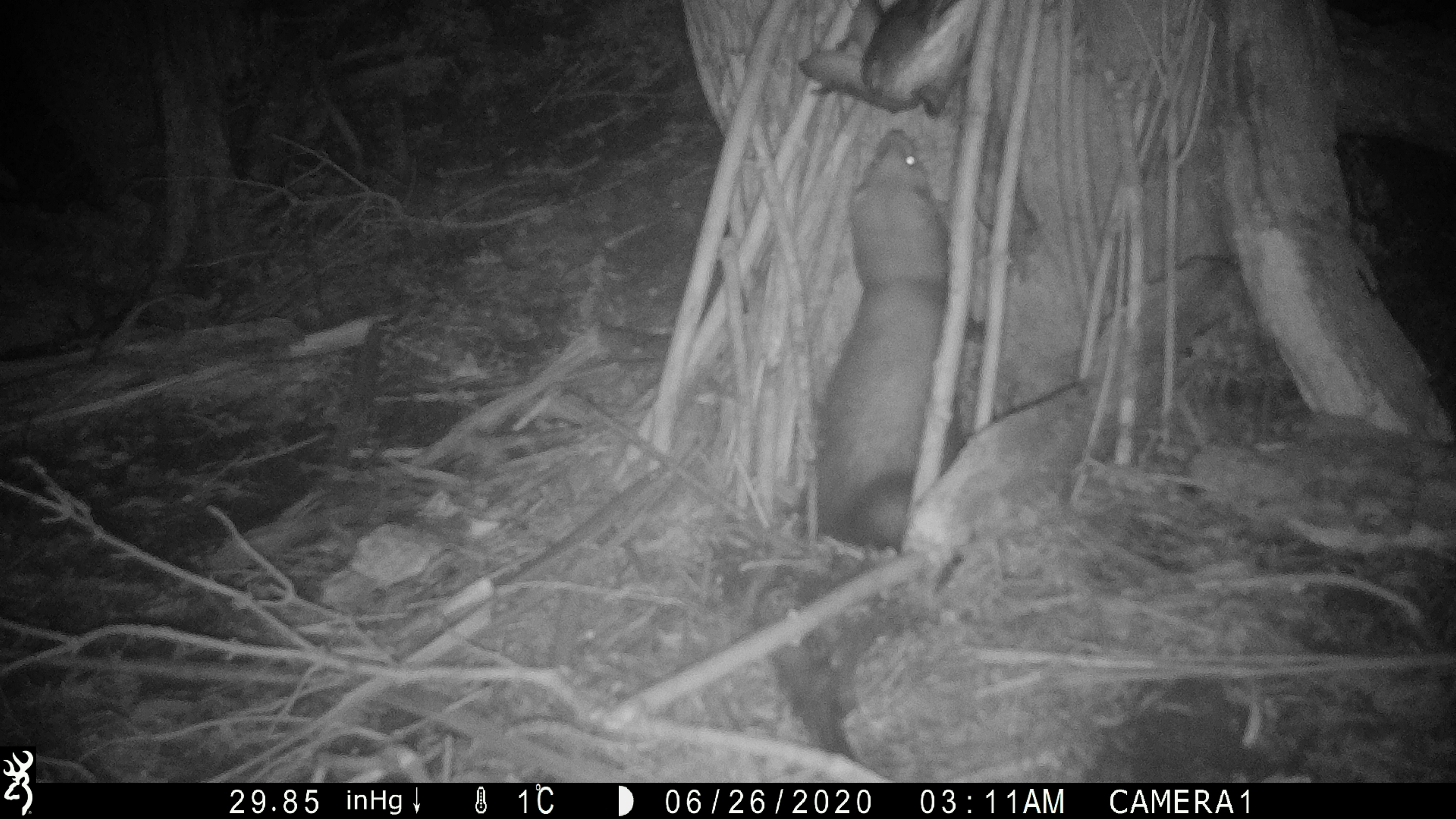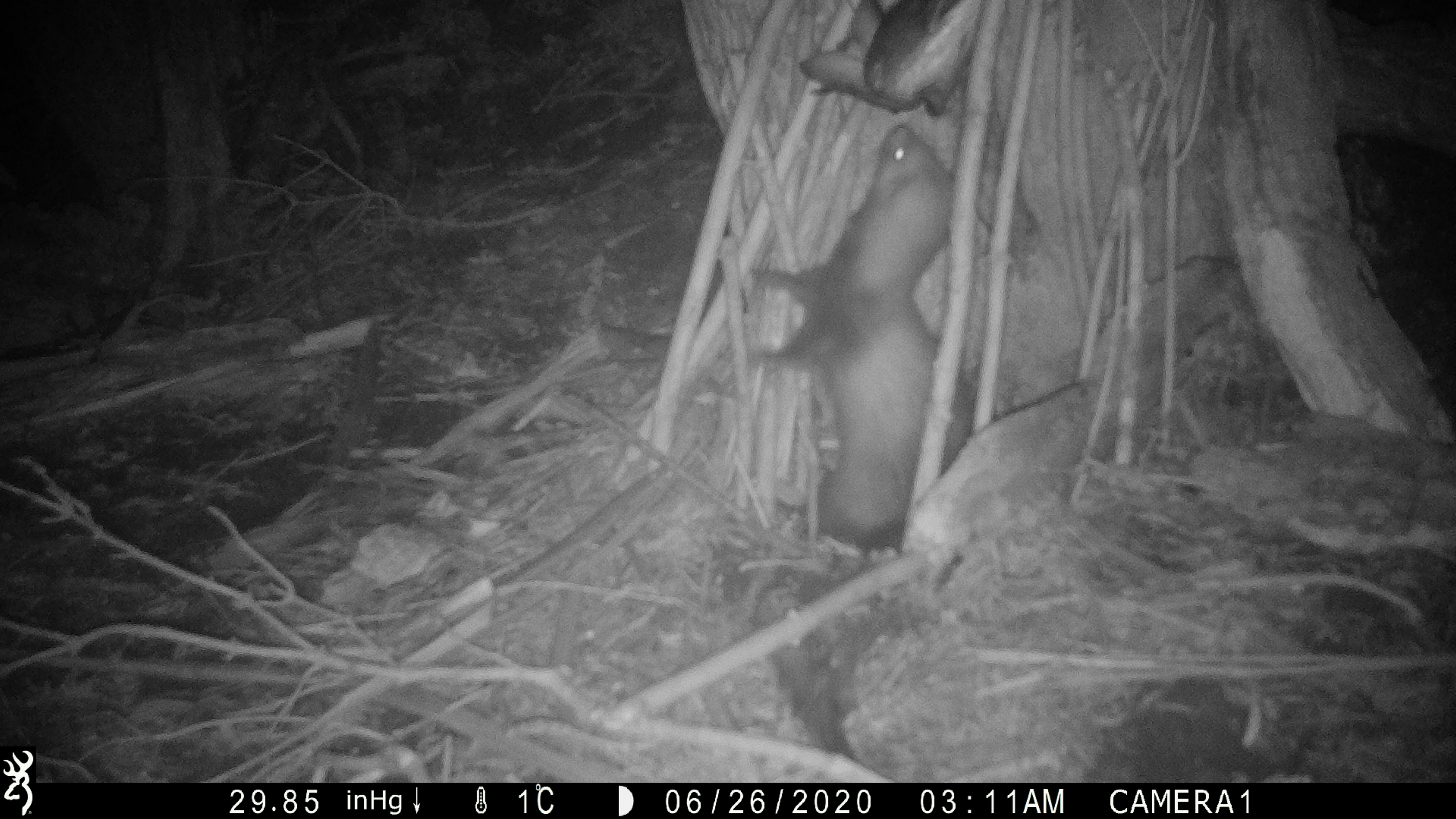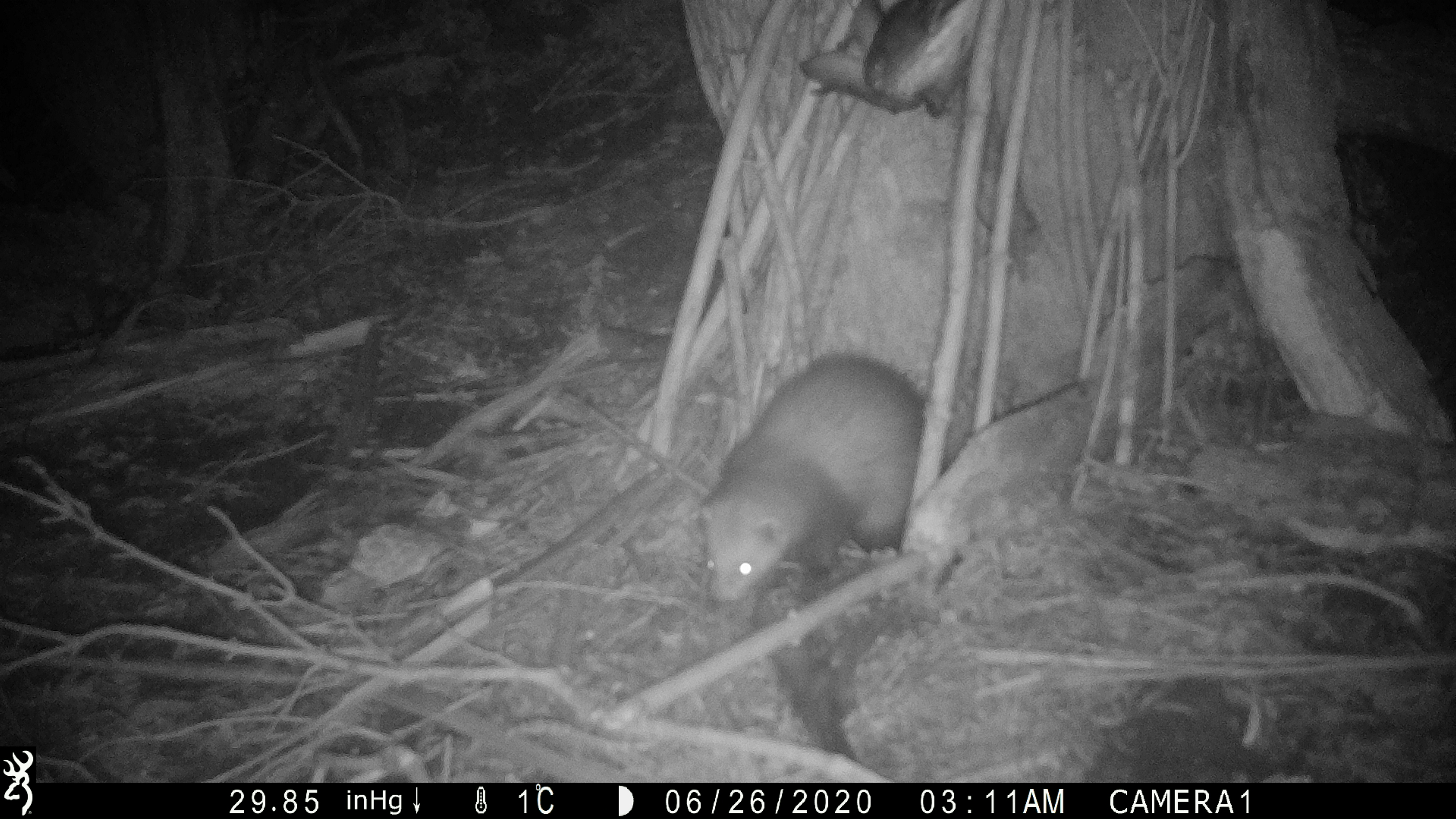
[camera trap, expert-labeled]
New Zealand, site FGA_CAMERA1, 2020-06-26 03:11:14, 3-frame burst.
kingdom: Animalia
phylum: Chordata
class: Mammalia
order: Carnivora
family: Mustelidae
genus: Mustela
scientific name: Mustela furo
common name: ferret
Ferret (Mustela furo).